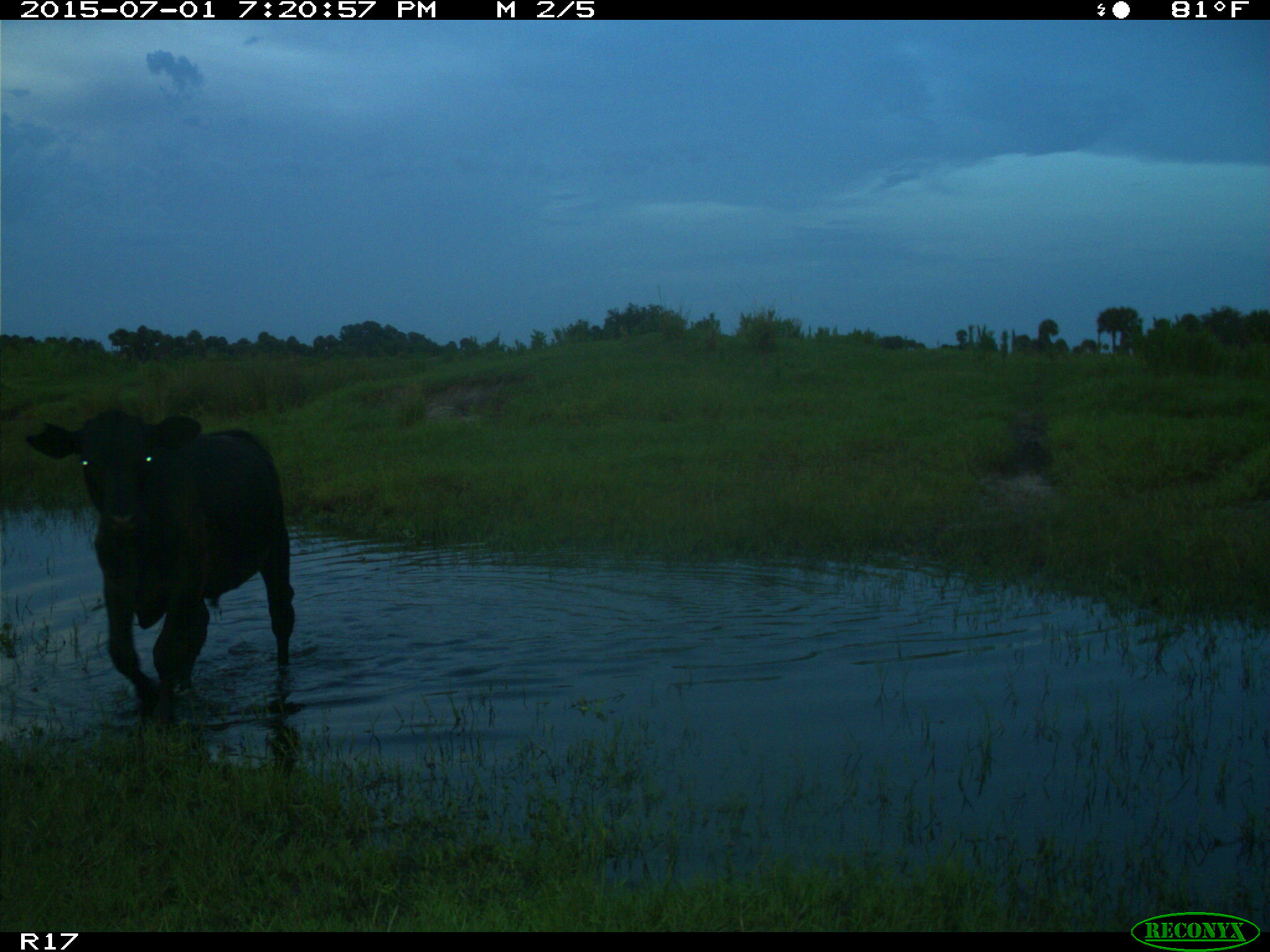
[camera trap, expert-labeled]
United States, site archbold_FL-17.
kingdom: Animalia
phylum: Chordata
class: Mammalia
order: Artiodactyla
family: Bovidae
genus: Bos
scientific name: Bos taurus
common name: domestic cow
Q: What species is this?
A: Bos taurus (domestic cow).